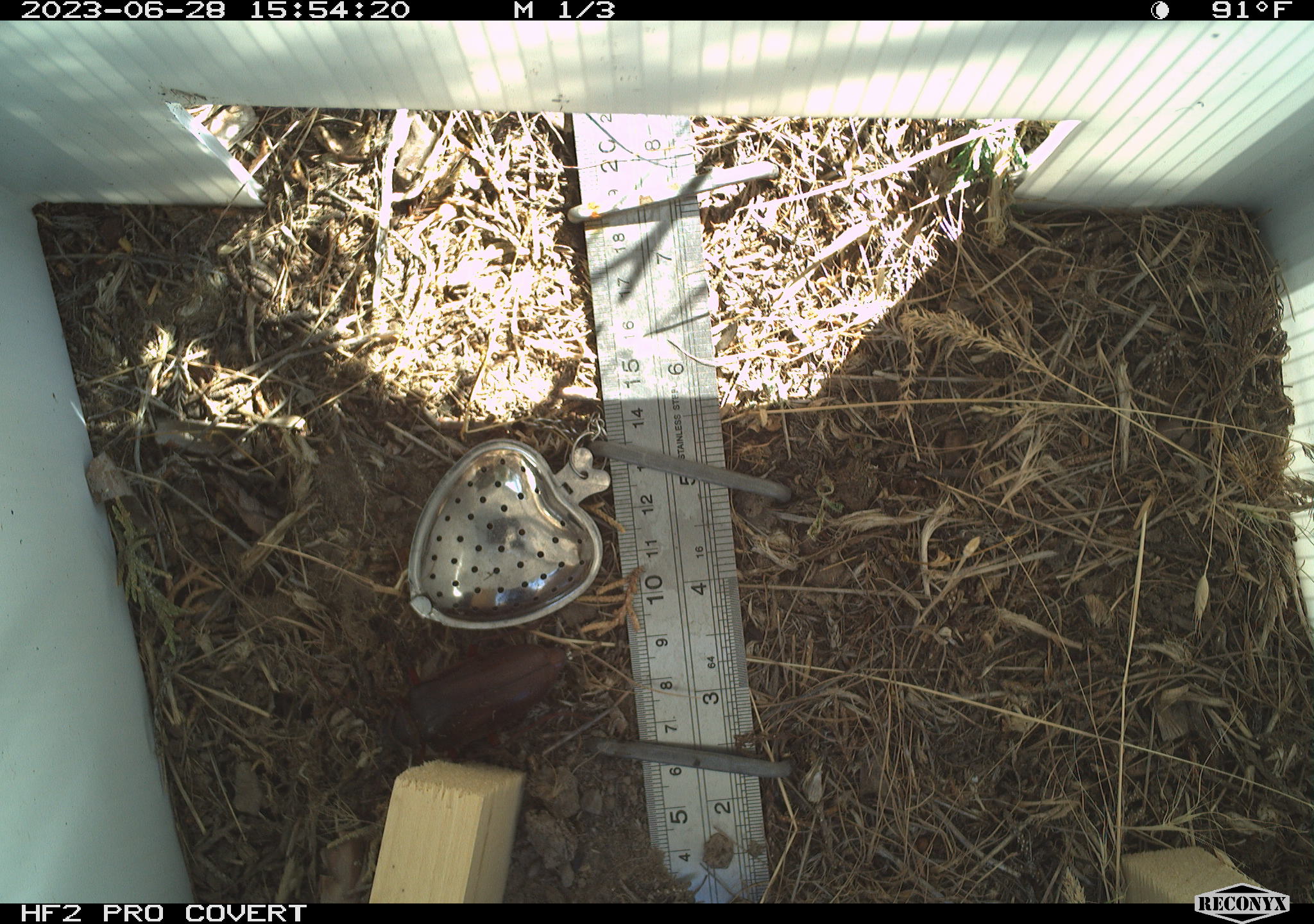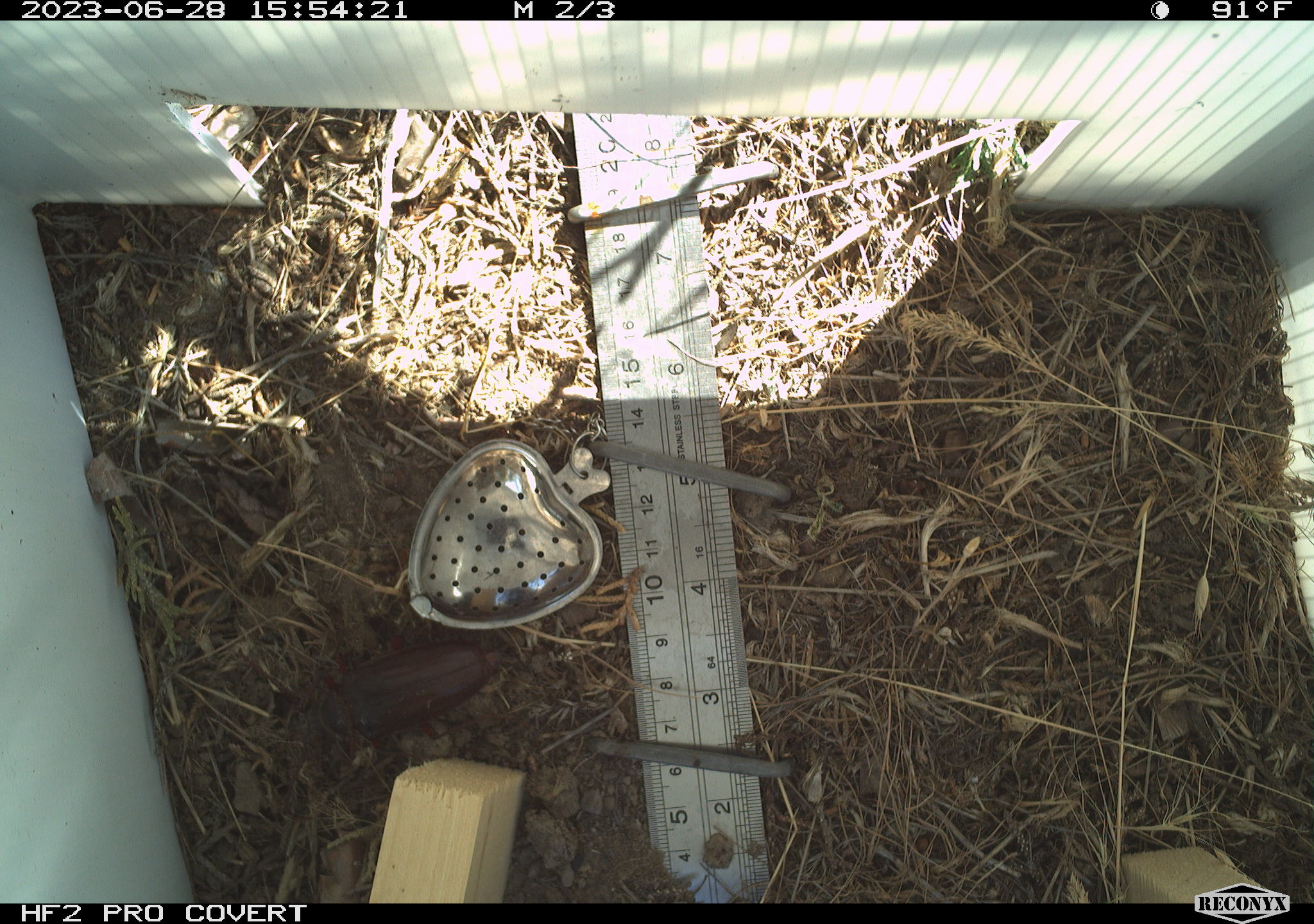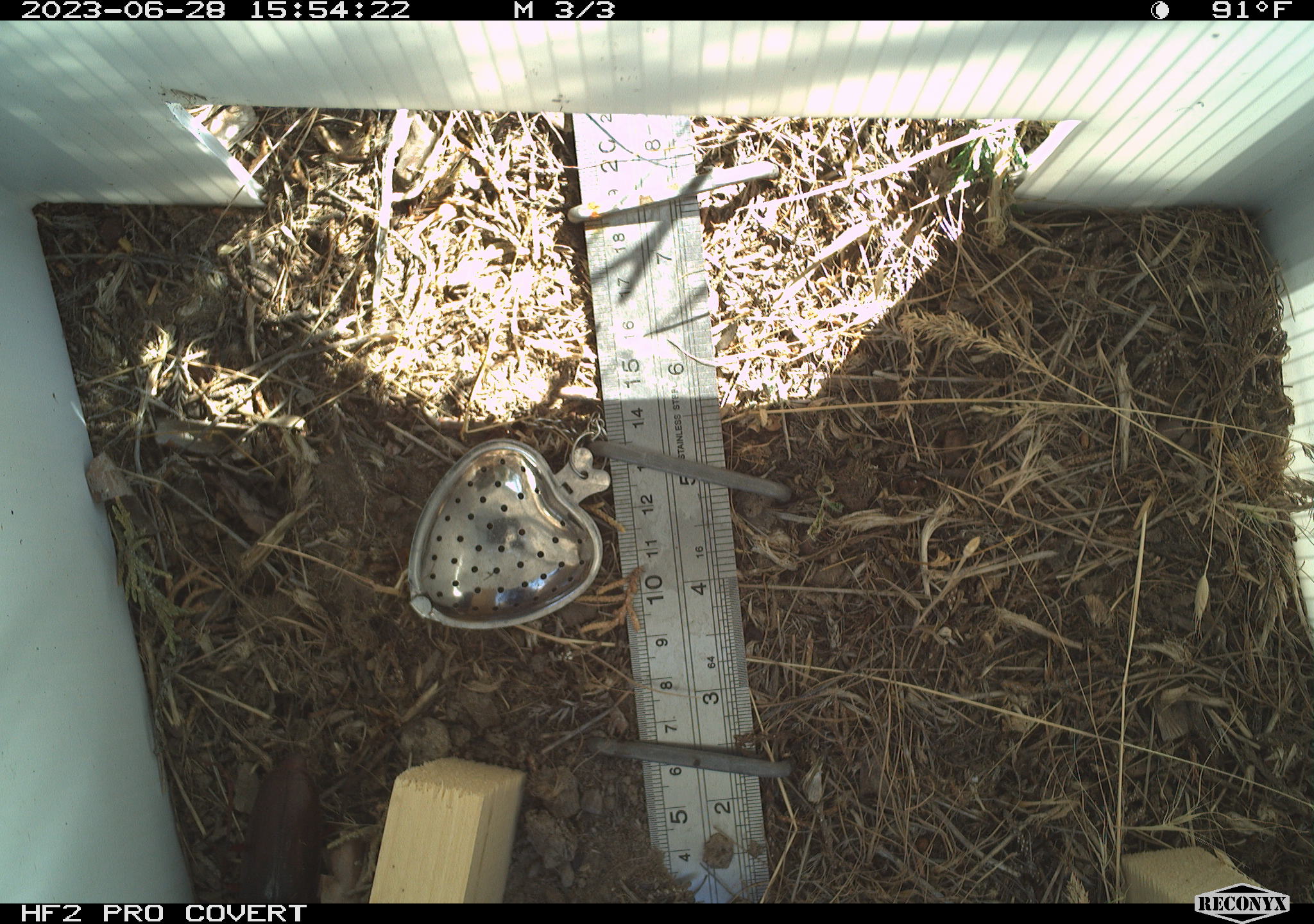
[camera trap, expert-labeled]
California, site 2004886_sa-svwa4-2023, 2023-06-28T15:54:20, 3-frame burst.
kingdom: Animalia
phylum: Arthropoda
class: Insecta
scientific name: Insecta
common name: insect